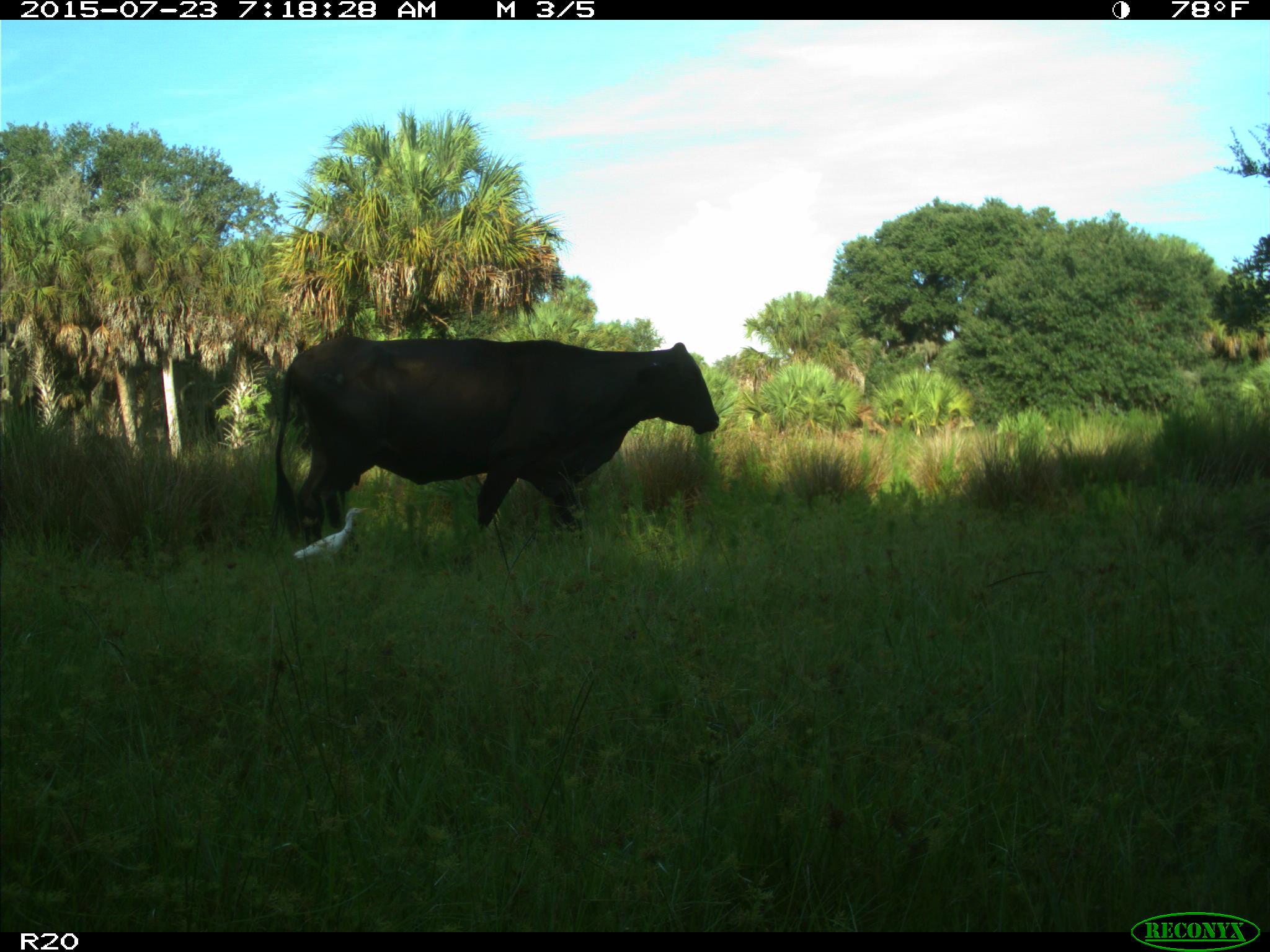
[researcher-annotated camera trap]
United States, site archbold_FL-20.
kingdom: Animalia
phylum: Chordata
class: Mammalia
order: Artiodactyla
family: Bovidae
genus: Bos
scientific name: Bos taurus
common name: domestic cow